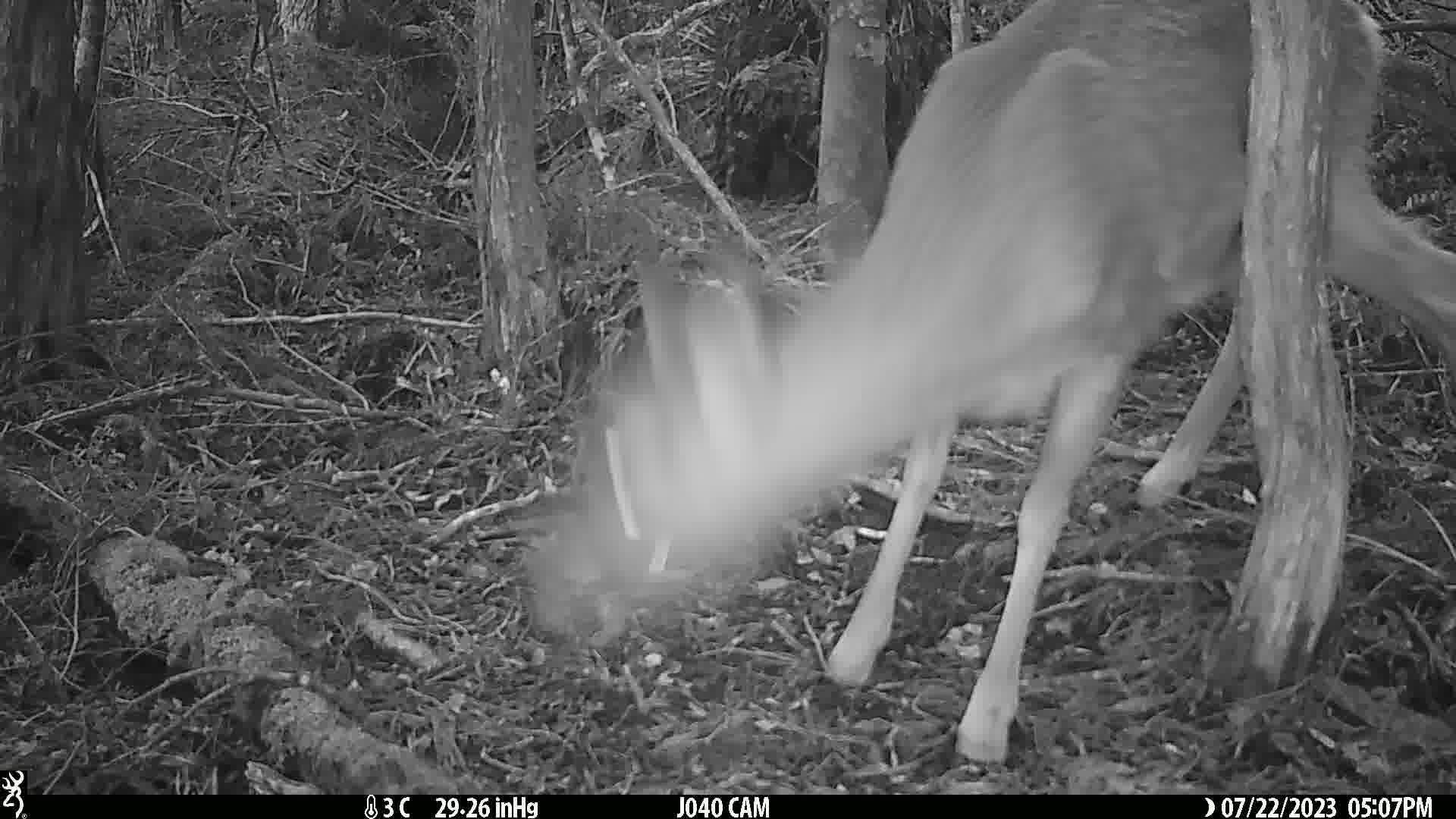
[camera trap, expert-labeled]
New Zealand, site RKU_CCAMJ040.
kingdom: Animalia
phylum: Chordata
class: Mammalia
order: Artiodactyla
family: Cervidae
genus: Odocoileus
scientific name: Odocoileus virginianus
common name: white-tailed deer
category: white tailed deer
White tailed deer (white-tailed deer) (Odocoileus virginianus).